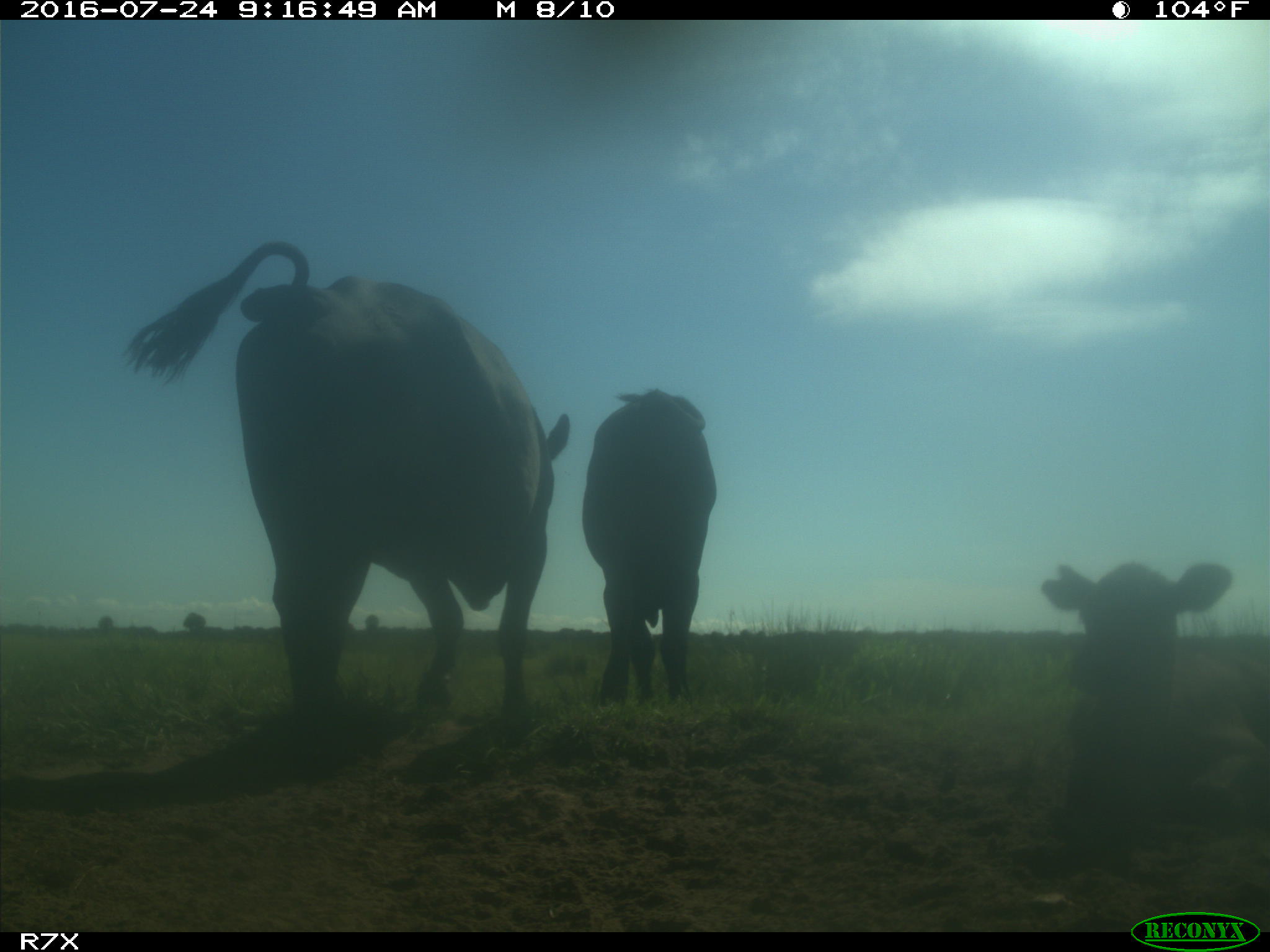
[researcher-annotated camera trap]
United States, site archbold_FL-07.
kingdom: Animalia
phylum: Chordata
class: Mammalia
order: Artiodactyla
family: Bovidae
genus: Bos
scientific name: Bos taurus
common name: domestic cow